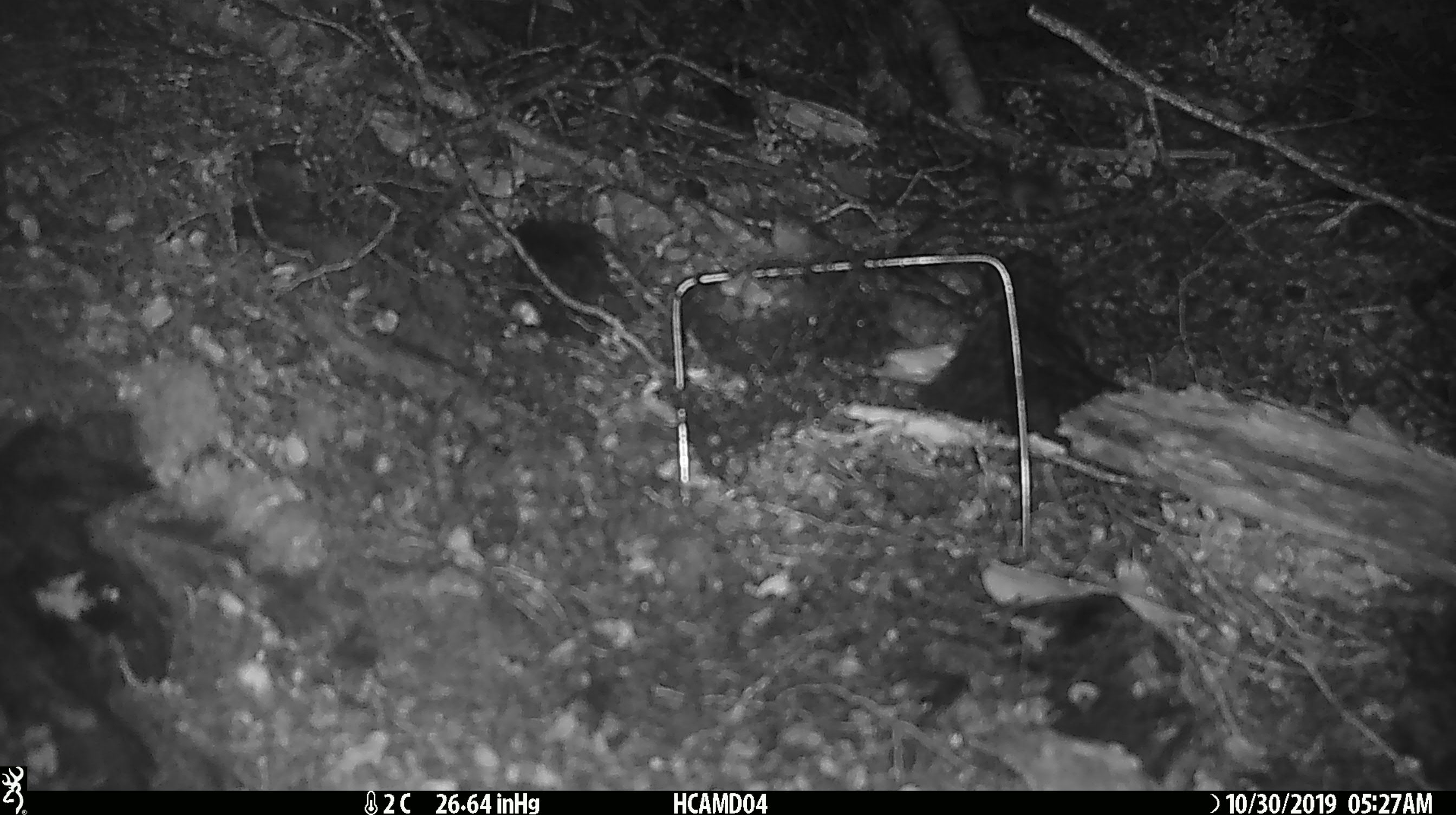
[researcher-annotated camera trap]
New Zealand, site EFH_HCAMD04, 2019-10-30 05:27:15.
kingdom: Animalia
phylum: Chordata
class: Mammalia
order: Rodentia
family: Muridae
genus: Mus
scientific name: Mus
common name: mouse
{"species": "mouse (Mus)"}